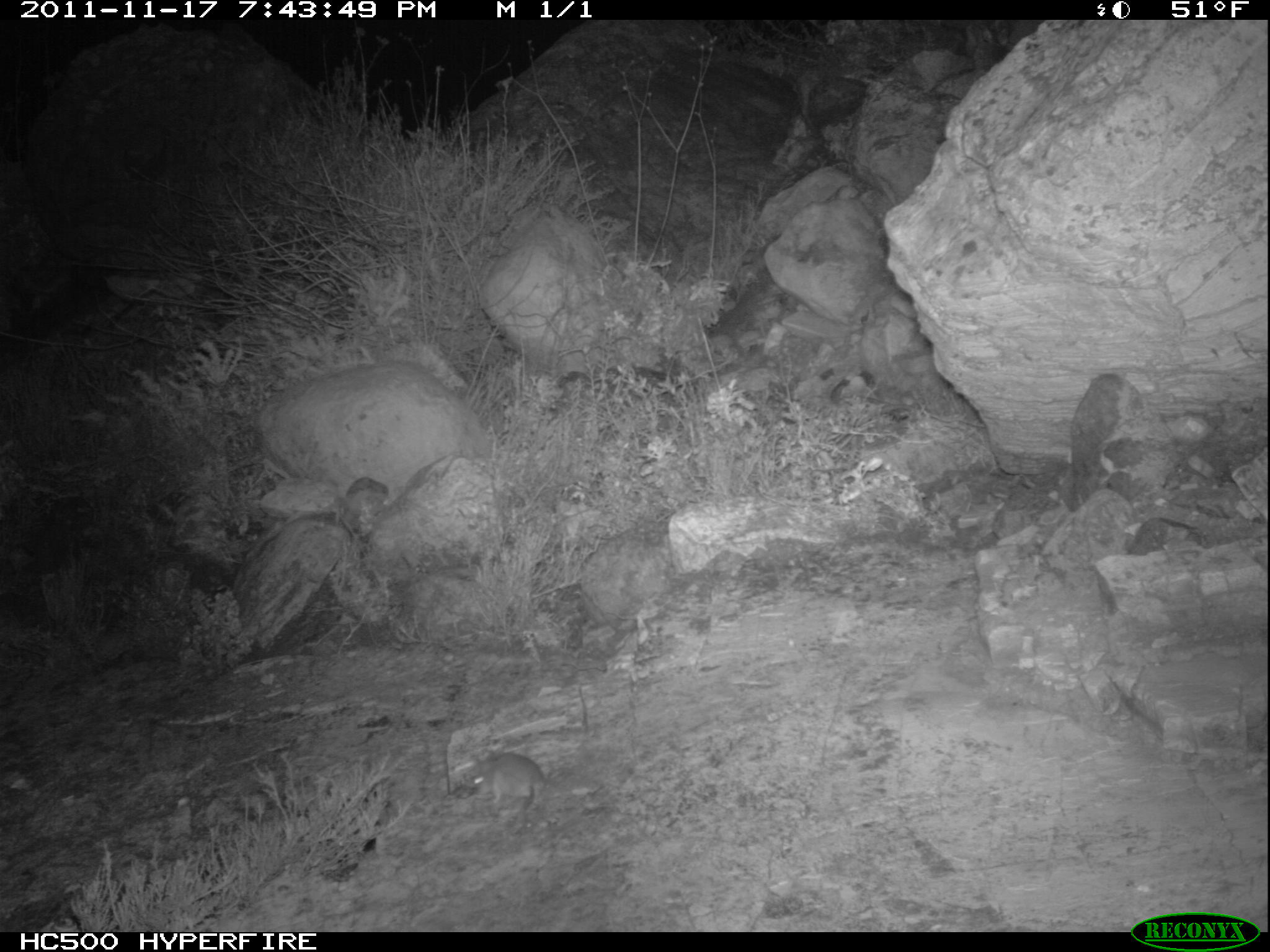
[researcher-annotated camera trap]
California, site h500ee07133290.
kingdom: Animalia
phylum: Chordata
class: Mammalia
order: Rodentia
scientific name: Rodentia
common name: rodent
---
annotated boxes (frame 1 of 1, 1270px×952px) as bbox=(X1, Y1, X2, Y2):
rodent: bbox=(461, 747, 548, 804)